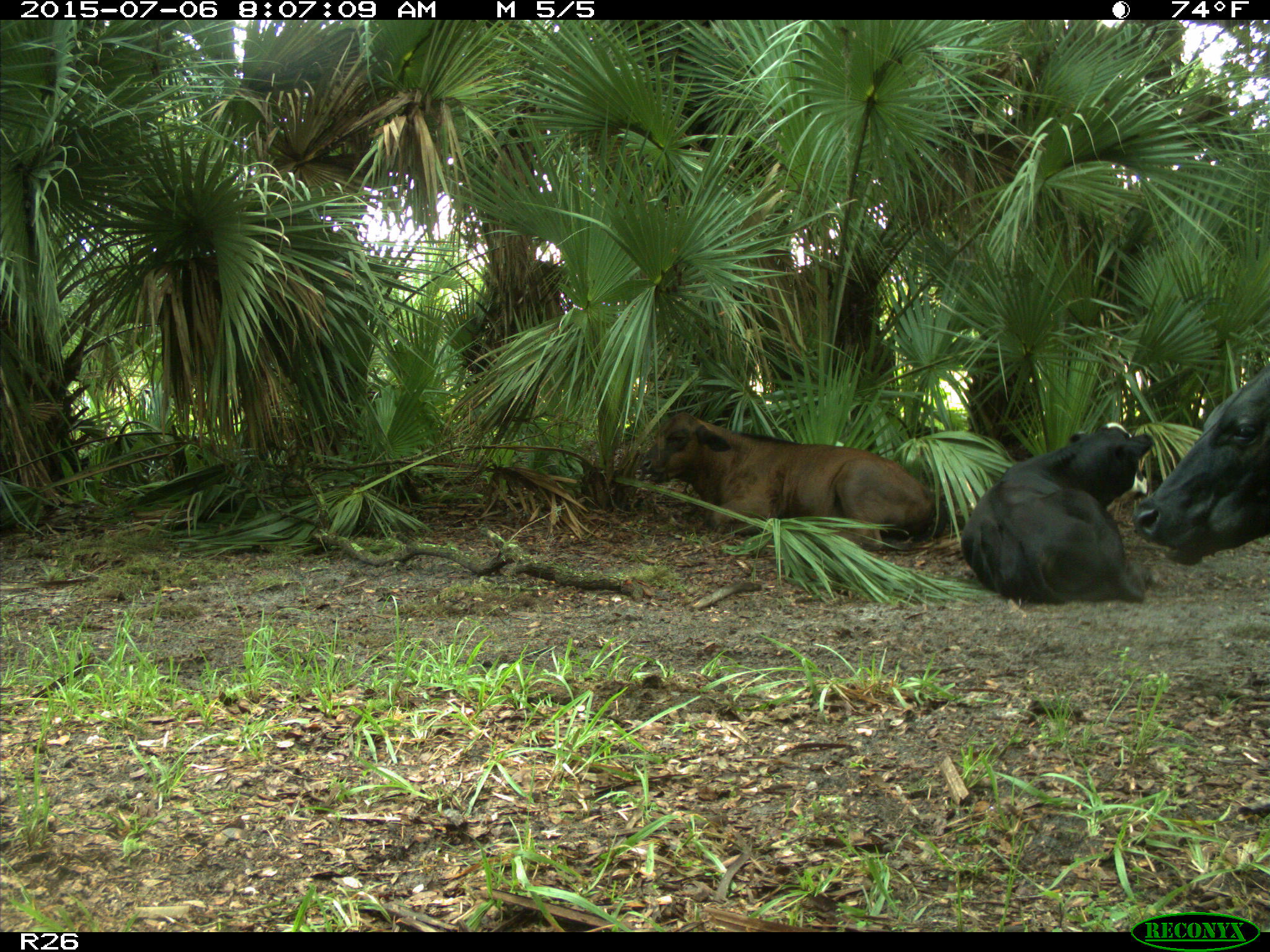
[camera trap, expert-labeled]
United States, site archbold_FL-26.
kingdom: Animalia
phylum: Chordata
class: Mammalia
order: Artiodactyla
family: Bovidae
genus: Bos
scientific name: Bos taurus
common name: domestic cow